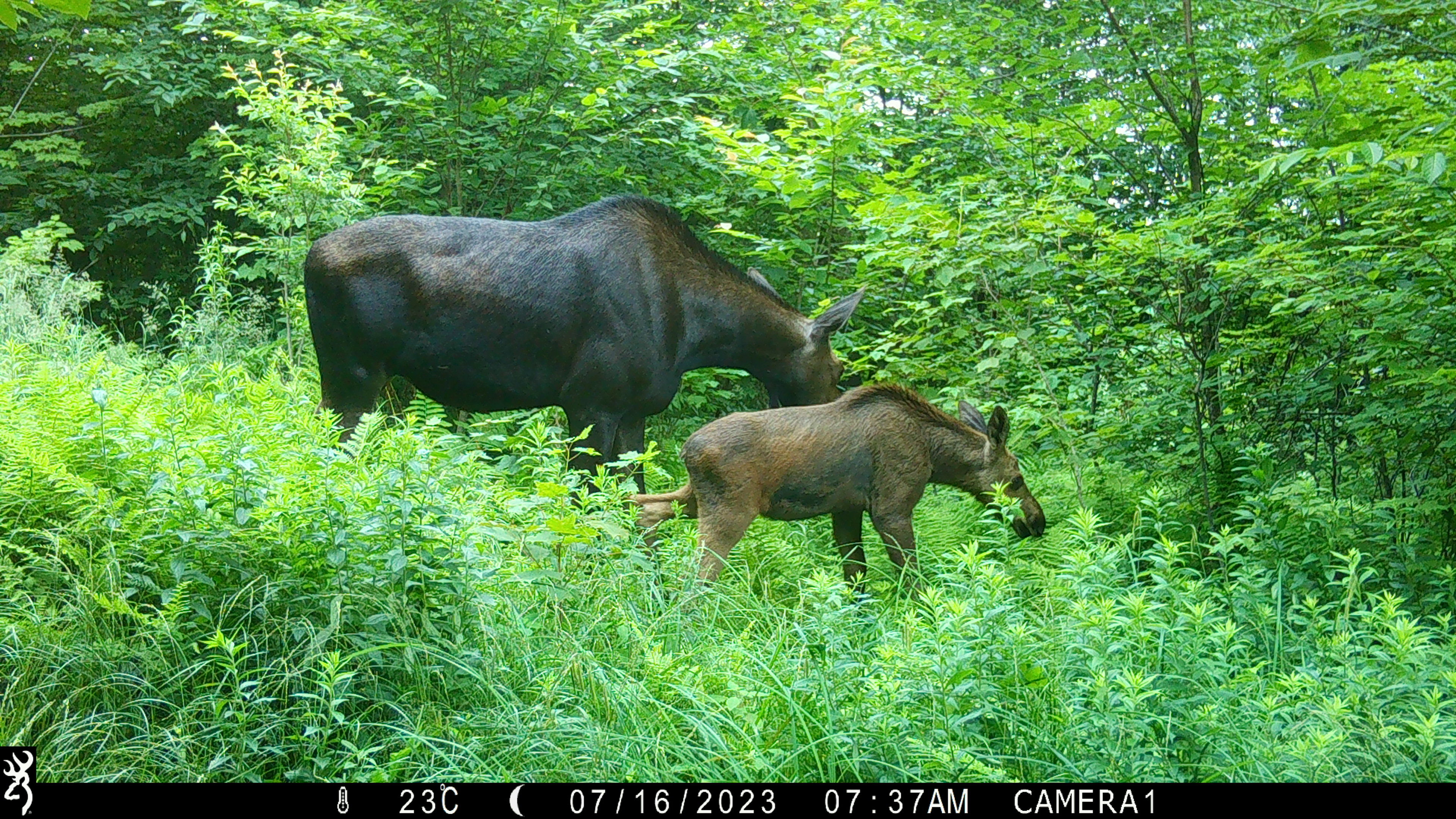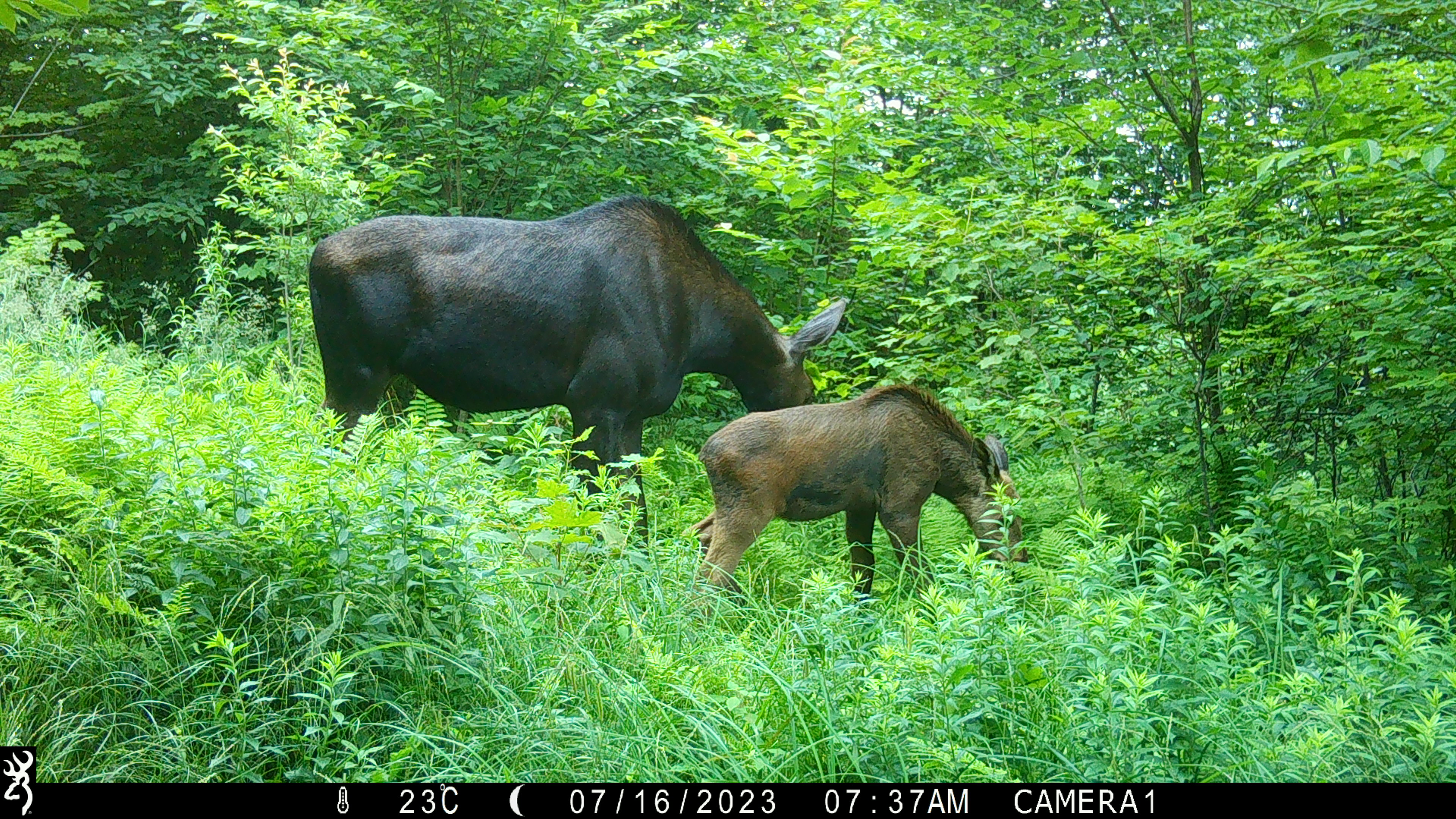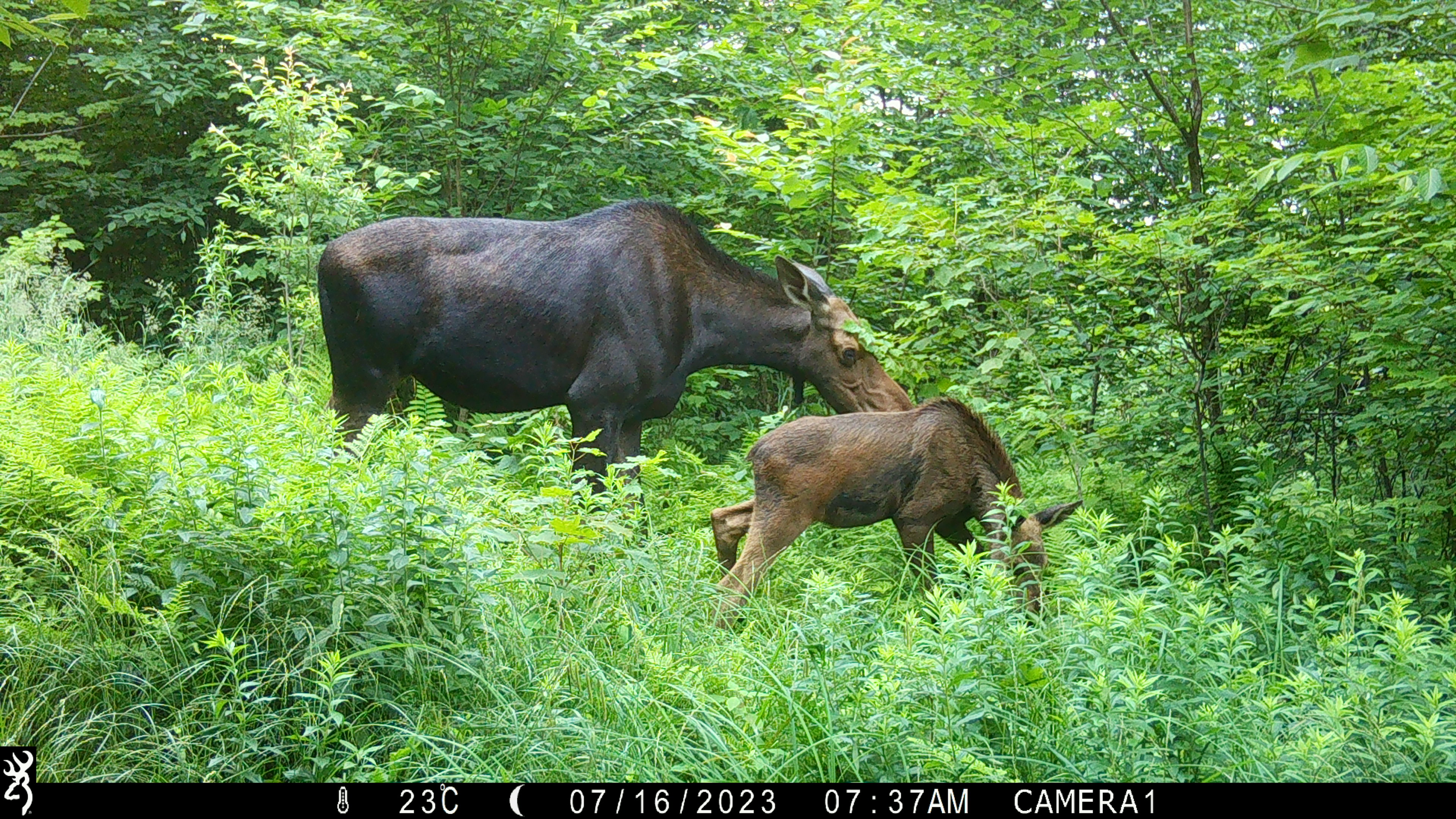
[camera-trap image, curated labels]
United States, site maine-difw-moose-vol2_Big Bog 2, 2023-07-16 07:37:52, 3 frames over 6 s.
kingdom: Animalia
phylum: Chordata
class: Mammalia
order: Artiodactyla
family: Cervidae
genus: Alces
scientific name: Alces alces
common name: moose